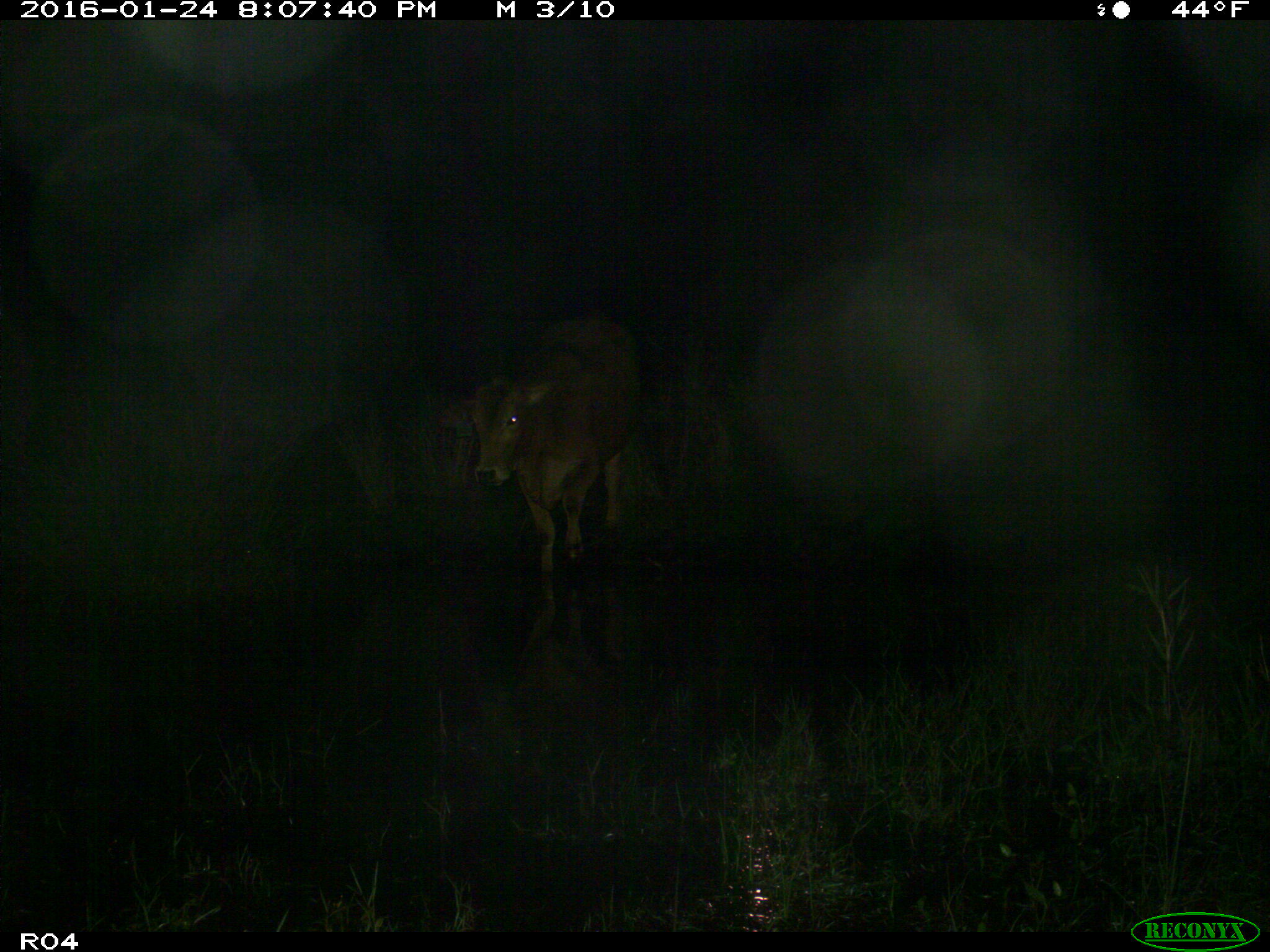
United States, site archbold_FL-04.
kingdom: Animalia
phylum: Chordata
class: Mammalia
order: Artiodactyla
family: Bovidae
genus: Bos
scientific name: Bos taurus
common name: domestic cow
Bos taurus (domestic cow).